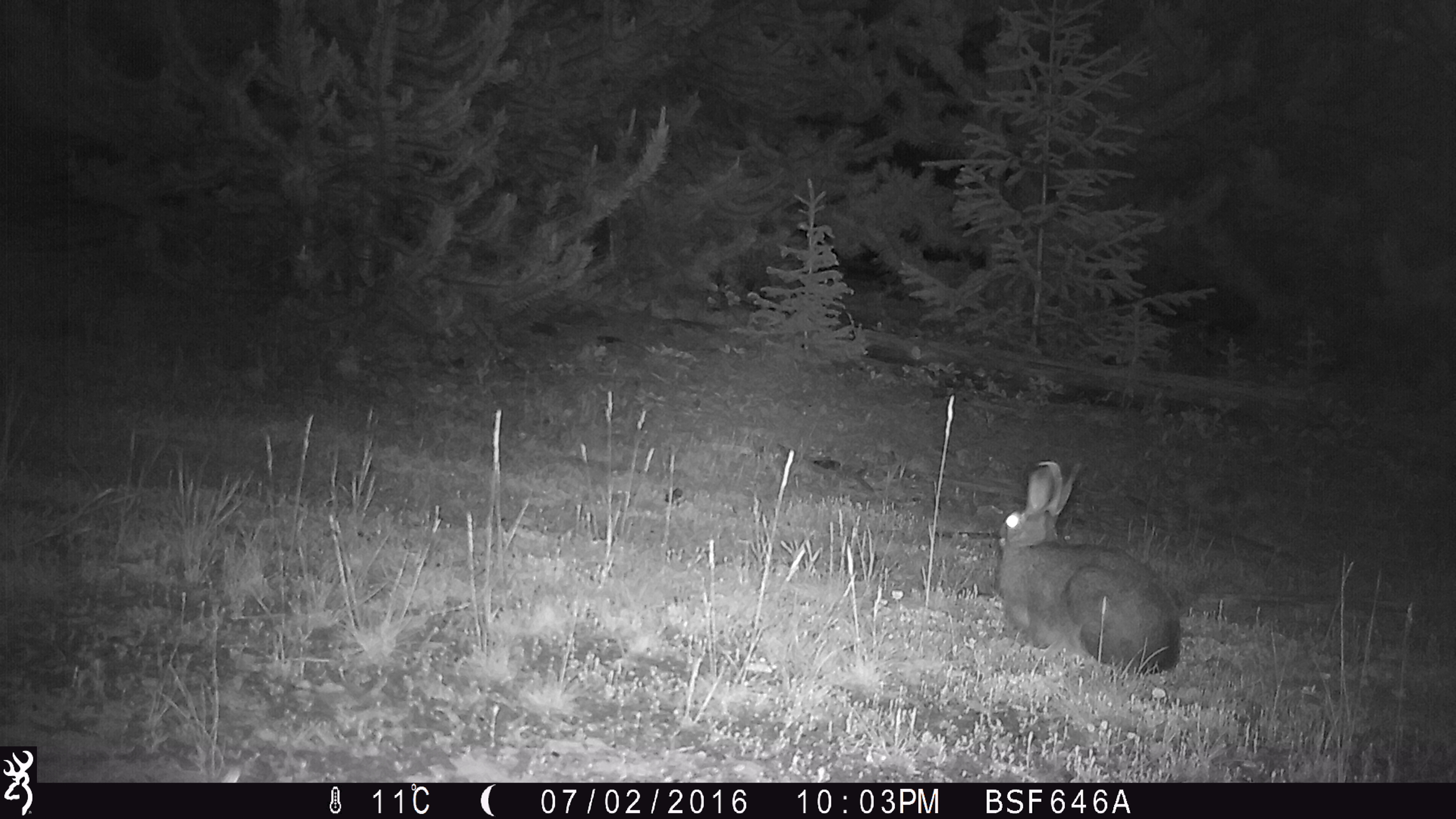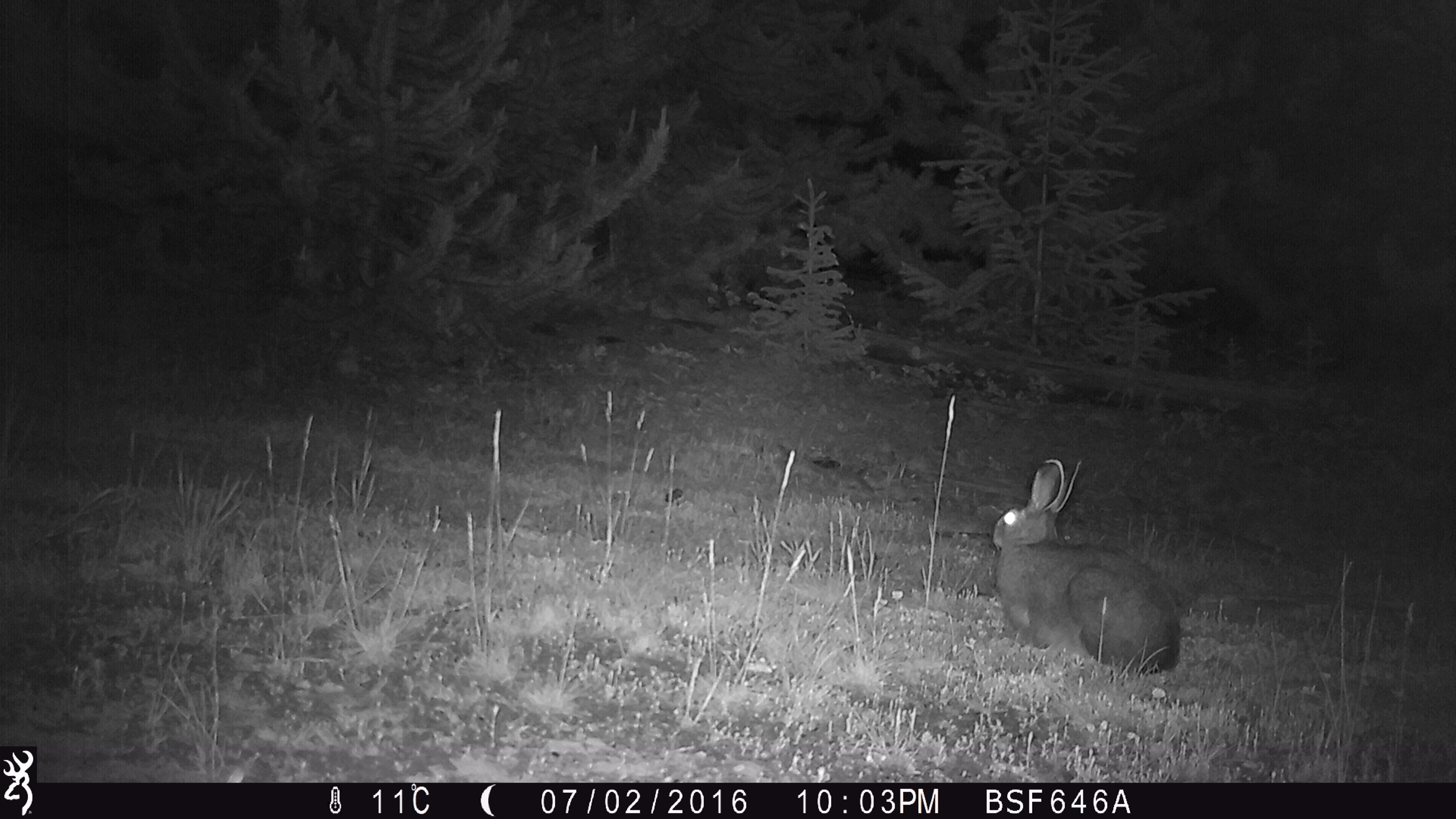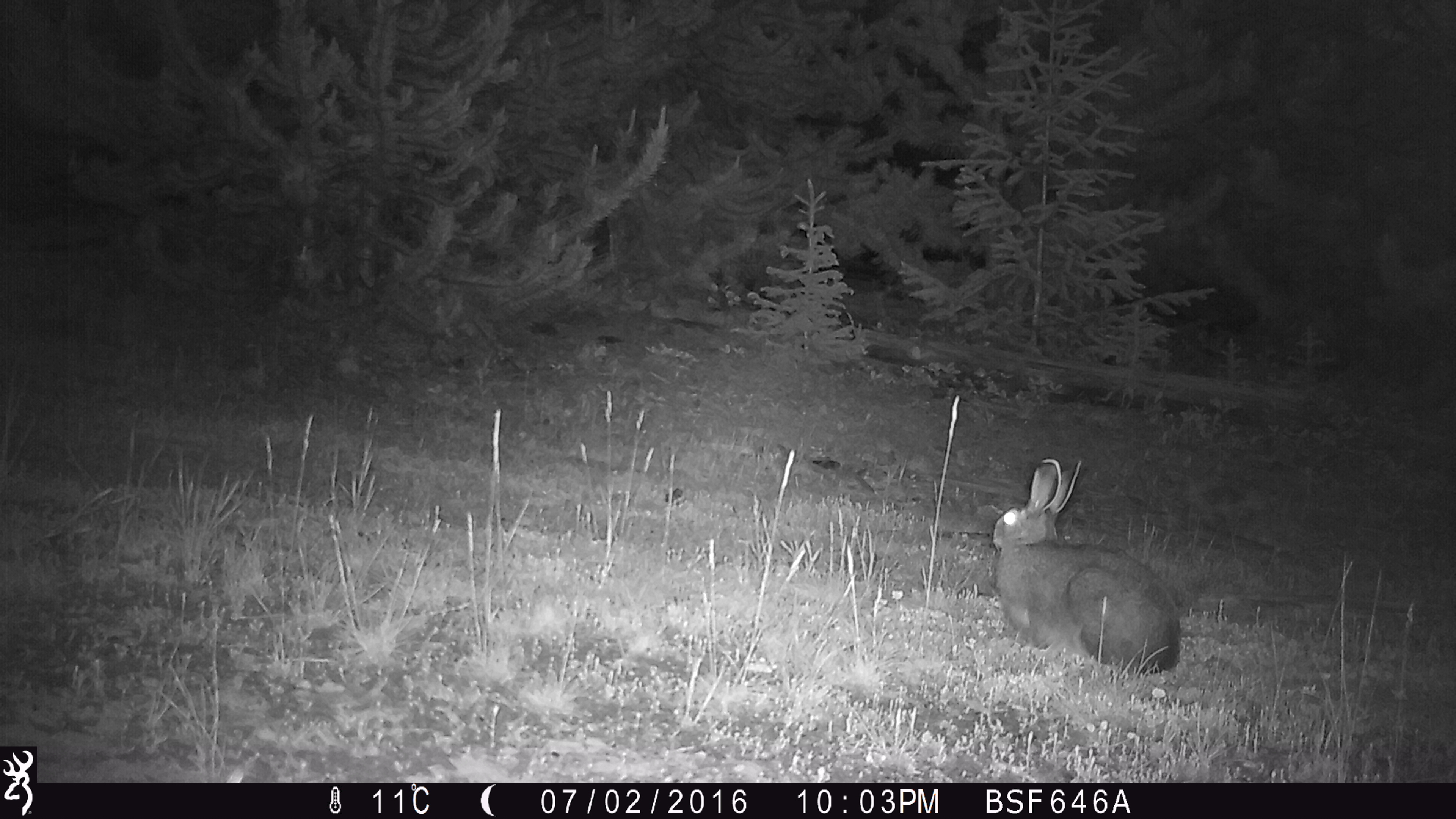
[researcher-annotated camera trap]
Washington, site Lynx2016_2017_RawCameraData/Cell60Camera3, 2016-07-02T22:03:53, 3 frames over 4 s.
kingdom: Animalia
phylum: Chordata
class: Mammalia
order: Lagomorpha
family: Leporidae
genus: Lepus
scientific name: Lepus americanus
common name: snowshoe hare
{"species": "Lepus americanus (snowshoe hare)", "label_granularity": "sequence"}